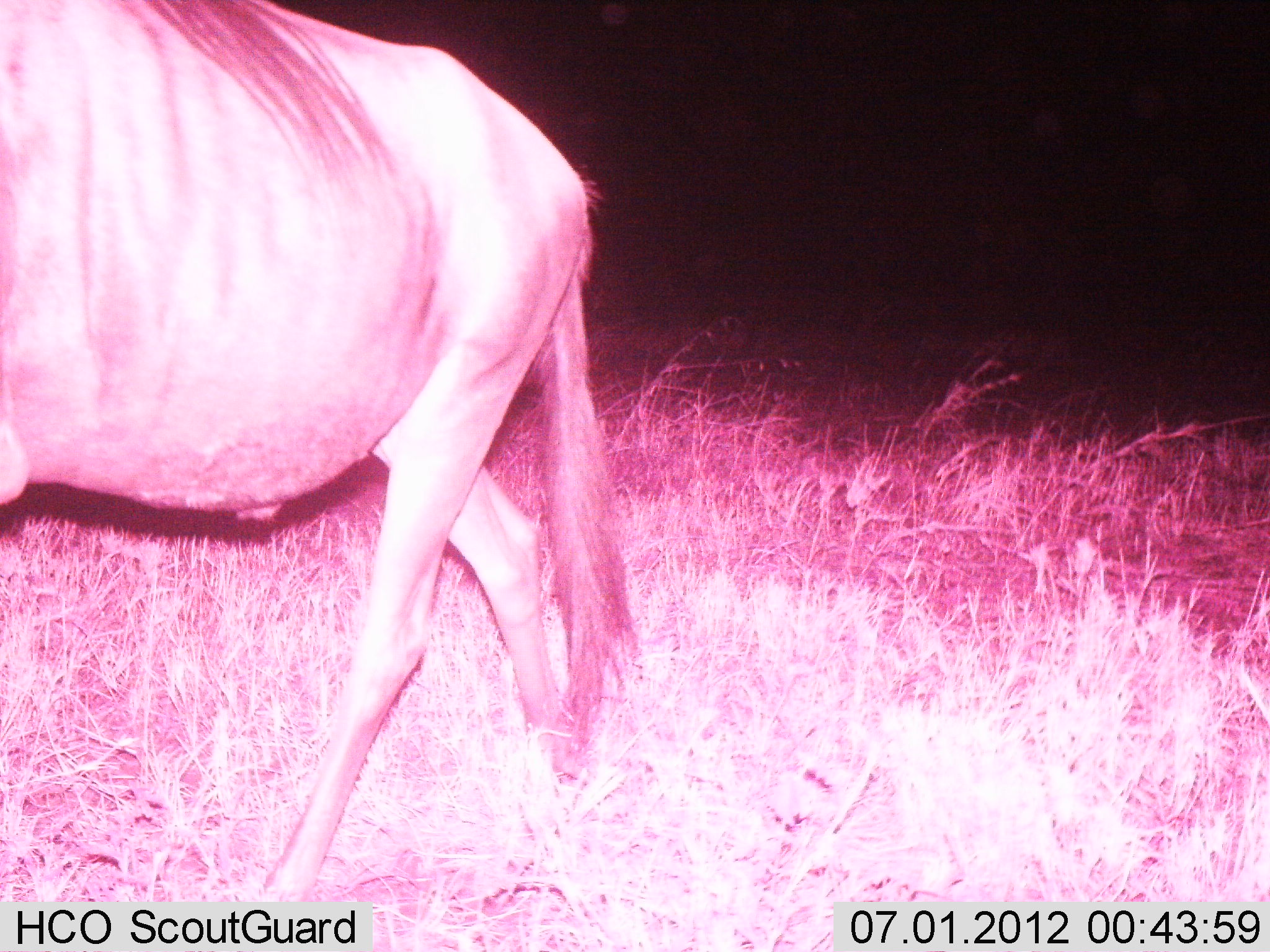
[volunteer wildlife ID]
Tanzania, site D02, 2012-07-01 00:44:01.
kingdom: Animalia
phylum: Chordata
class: Mammalia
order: Artiodactyla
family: Bovidae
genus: Connochaetes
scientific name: Connochaetes taurinus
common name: blue wildebeest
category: wildebeest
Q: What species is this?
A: Wildebeest (blue wildebeest) (Connochaetes taurinus).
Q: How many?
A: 1.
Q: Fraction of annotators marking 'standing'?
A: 0%.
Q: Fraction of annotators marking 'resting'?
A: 0%.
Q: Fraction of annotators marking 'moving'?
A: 100%.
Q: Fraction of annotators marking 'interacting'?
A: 0%.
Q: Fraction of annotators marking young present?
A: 0%.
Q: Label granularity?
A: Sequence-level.